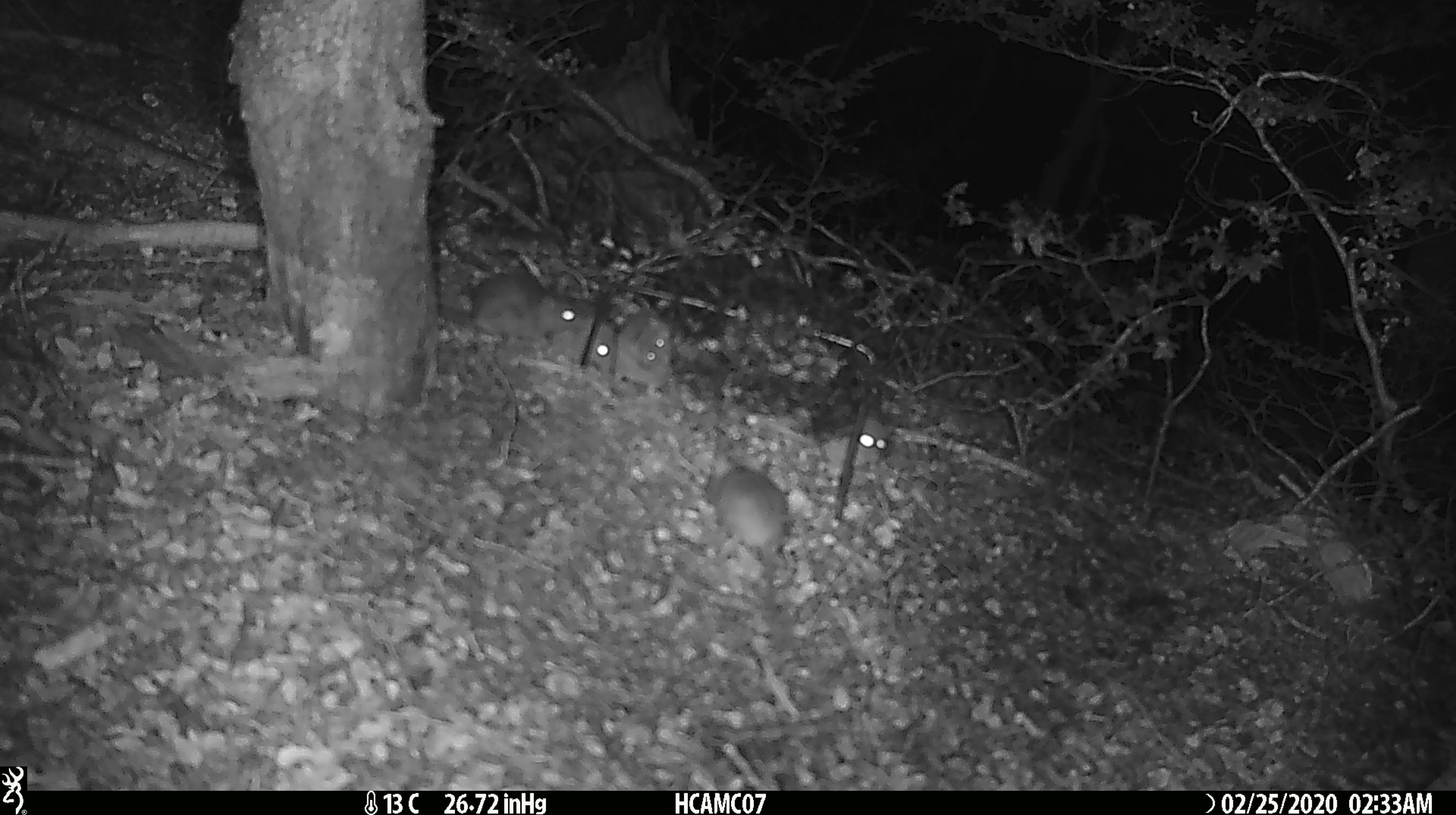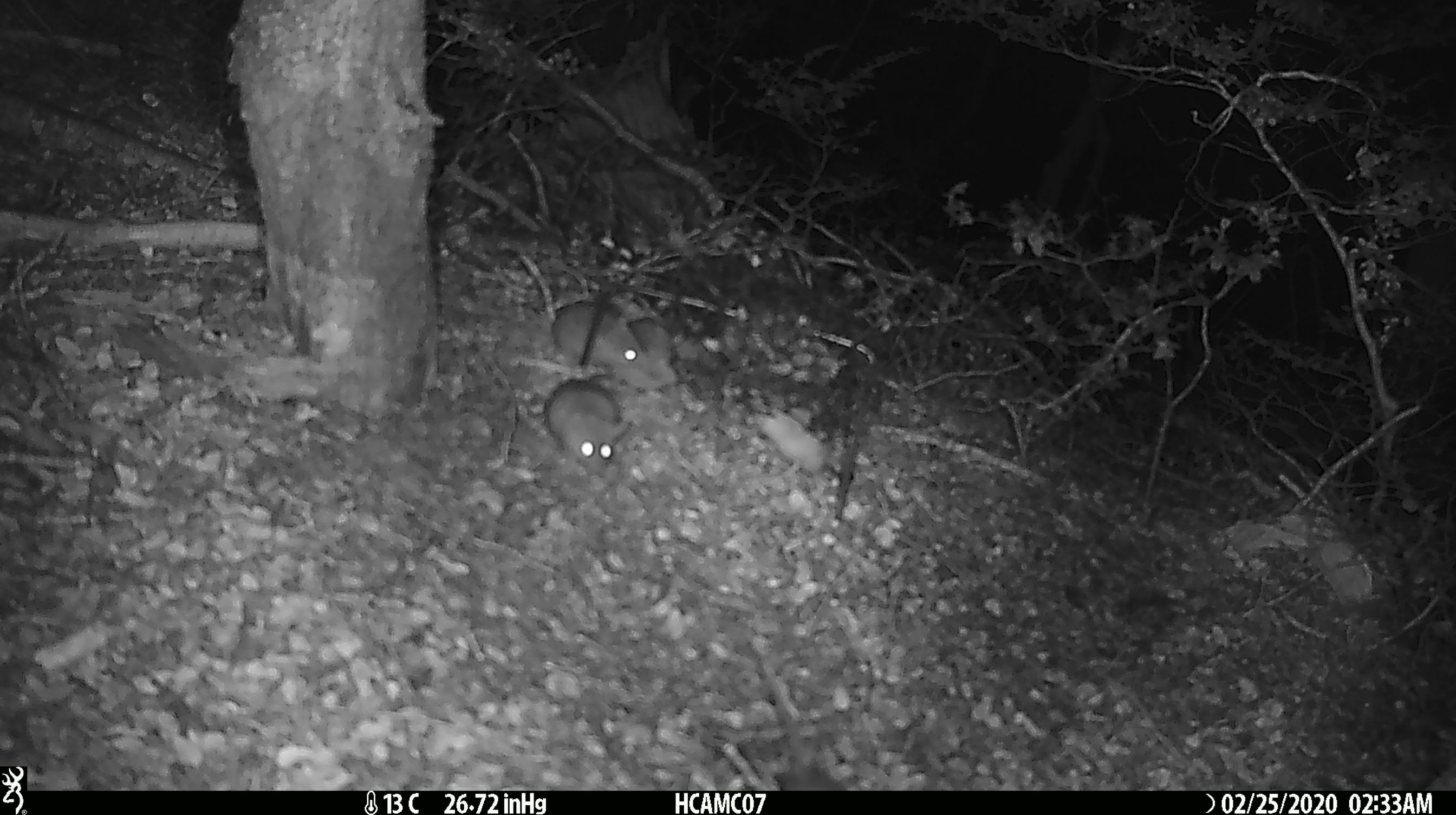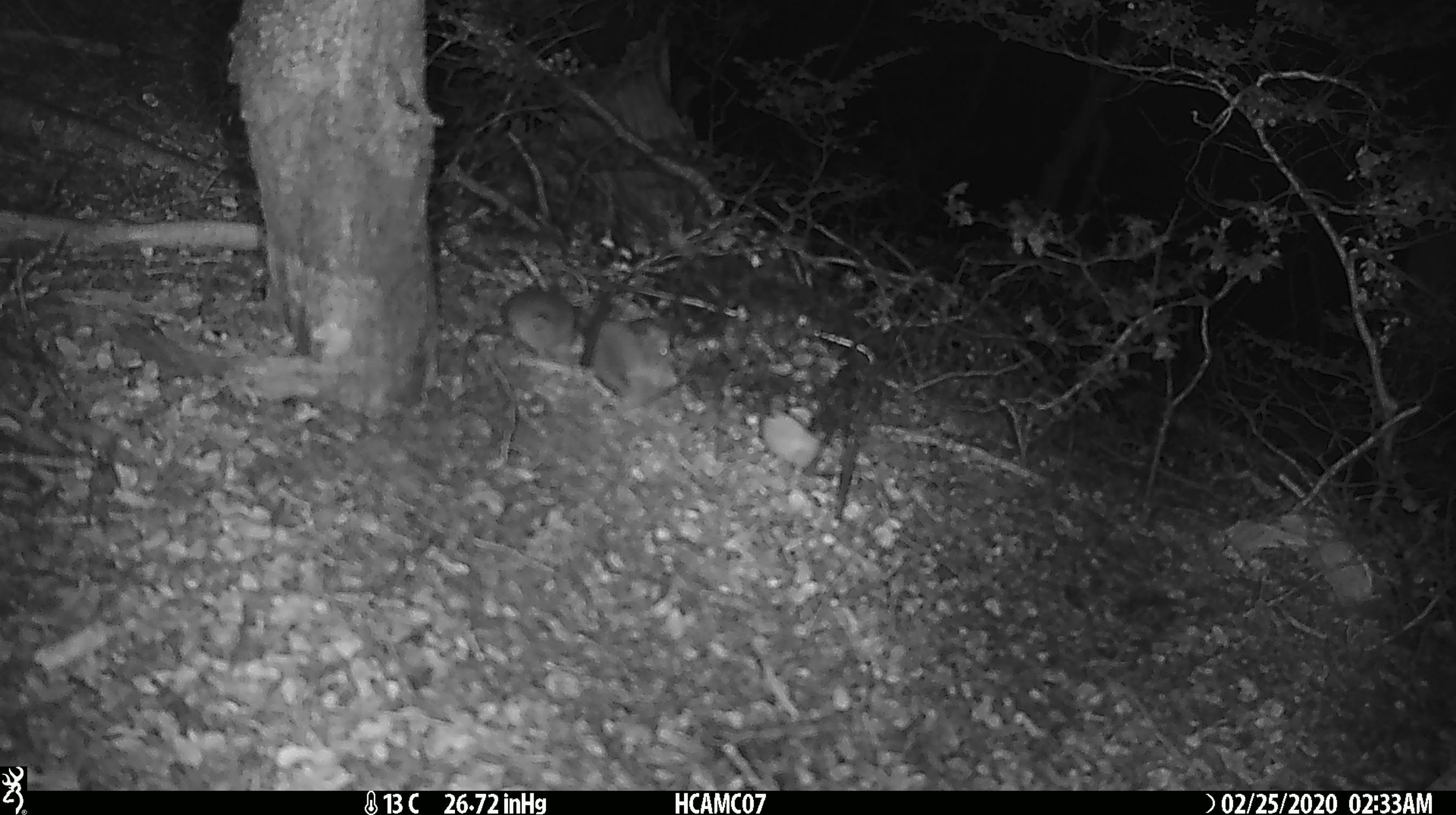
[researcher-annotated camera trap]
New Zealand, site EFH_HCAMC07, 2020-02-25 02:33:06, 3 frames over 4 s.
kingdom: Animalia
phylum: Chordata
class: Mammalia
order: Rodentia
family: Muridae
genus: Mus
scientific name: Mus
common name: mouse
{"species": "mouse (Mus)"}